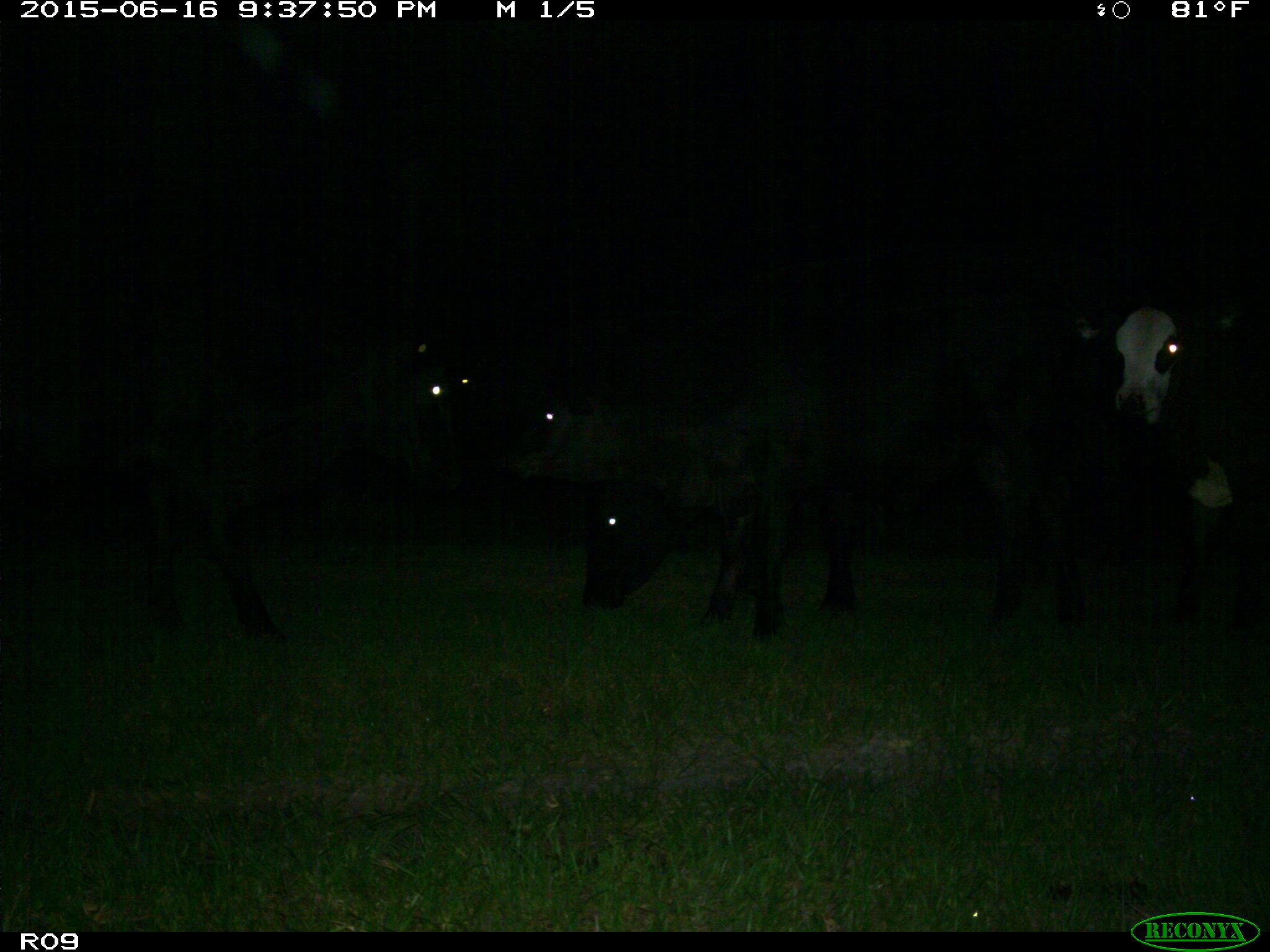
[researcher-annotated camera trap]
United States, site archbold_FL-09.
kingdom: Animalia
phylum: Chordata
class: Mammalia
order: Artiodactyla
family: Bovidae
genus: Bos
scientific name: Bos taurus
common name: domestic cow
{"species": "Bos taurus (domestic cow)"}